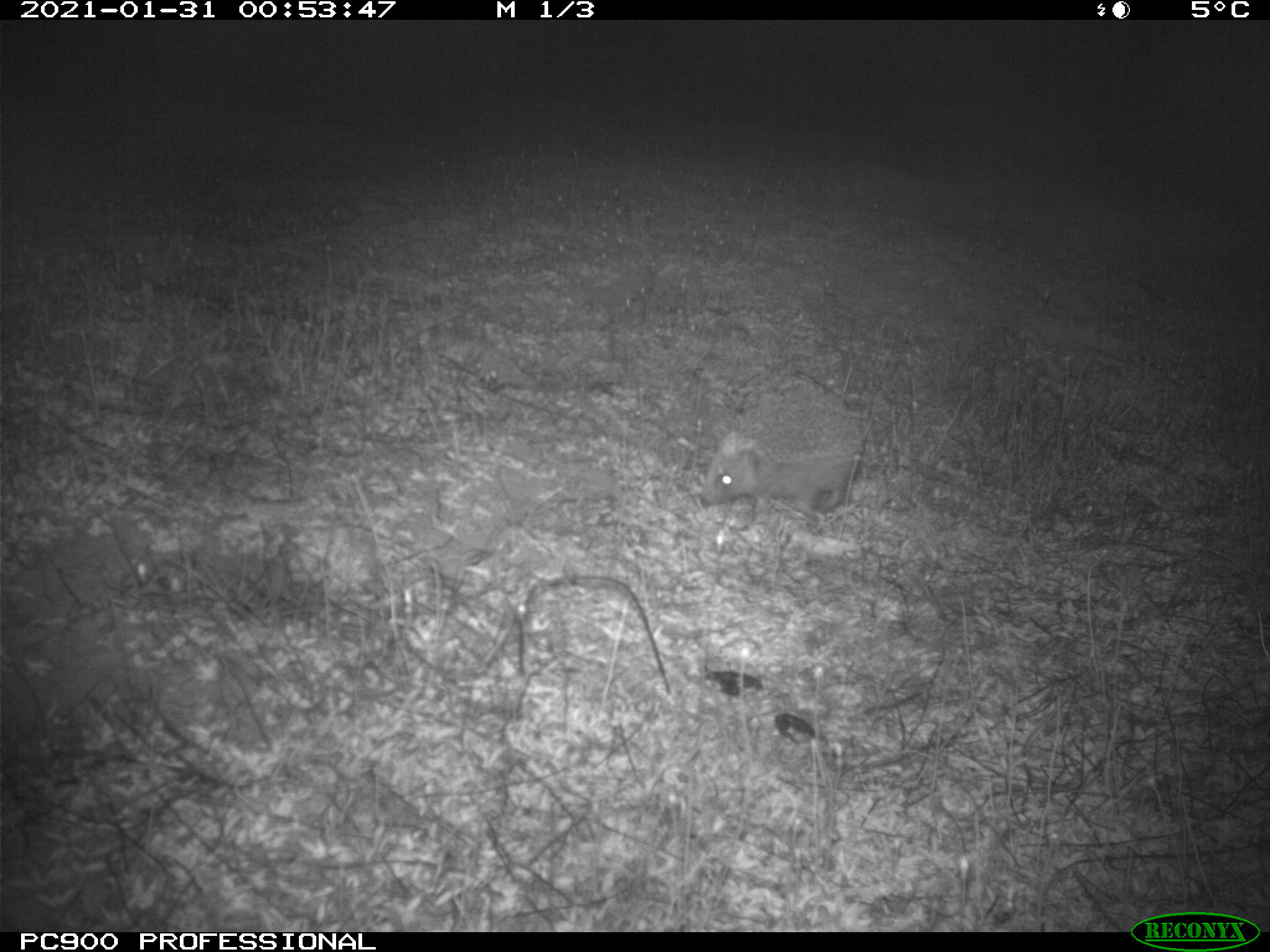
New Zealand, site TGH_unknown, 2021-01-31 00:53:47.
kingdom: Animalia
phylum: Chordata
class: Mammalia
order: Eulipotyphla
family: Erinaceidae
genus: Erinaceus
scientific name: Erinaceus europaeus europaeus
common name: european hedgehog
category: hedgehog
Hedgehog (european hedgehog) (Erinaceus europaeus europaeus).